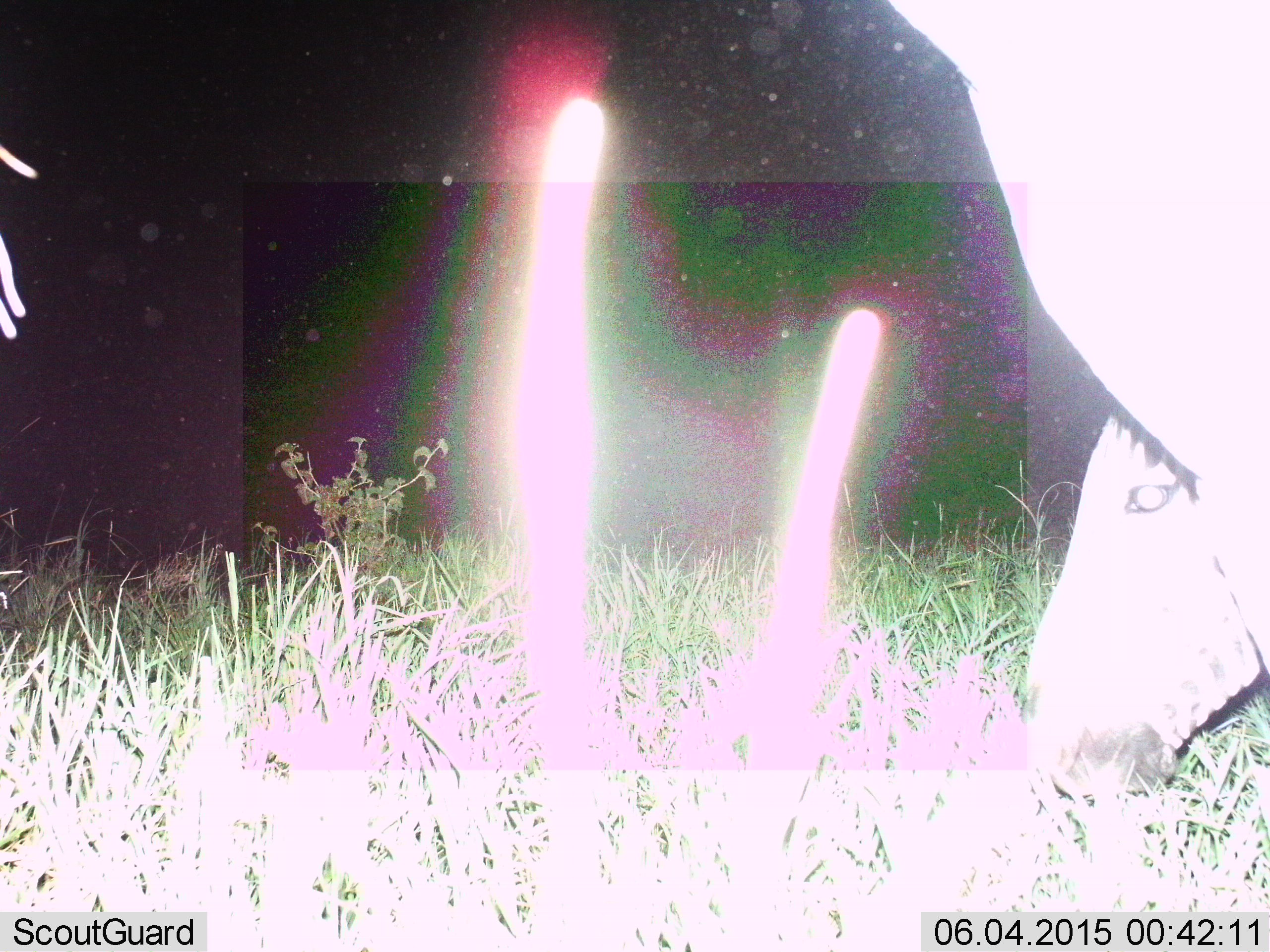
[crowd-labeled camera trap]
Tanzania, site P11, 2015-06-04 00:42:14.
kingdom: Animalia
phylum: Chordata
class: Mammalia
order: Perissodactyla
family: Equidae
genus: Equus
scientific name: Equus quagga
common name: plains zebra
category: zebra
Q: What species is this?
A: Zebra (plains zebra) (Equus quagga).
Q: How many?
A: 2.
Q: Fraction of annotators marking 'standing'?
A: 40%.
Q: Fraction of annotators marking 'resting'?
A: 0%.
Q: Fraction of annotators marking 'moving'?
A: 20%.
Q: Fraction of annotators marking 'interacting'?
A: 0%.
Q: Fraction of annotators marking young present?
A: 0%.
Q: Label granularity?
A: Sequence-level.